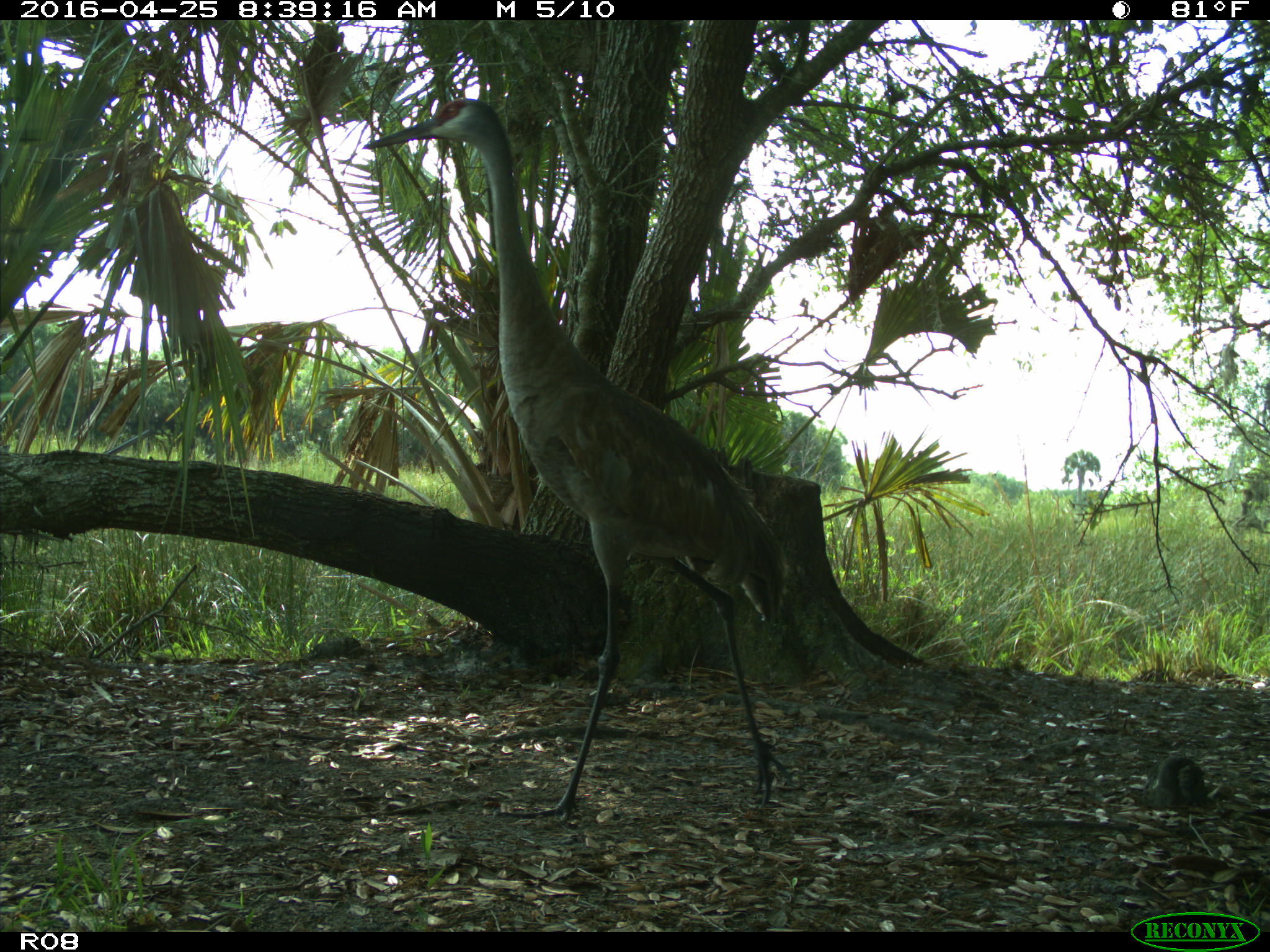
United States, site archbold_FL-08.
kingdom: Animalia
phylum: Chordata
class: Aves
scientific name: Aves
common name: birds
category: unidentified bird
Unidentified bird (birds) (Aves).